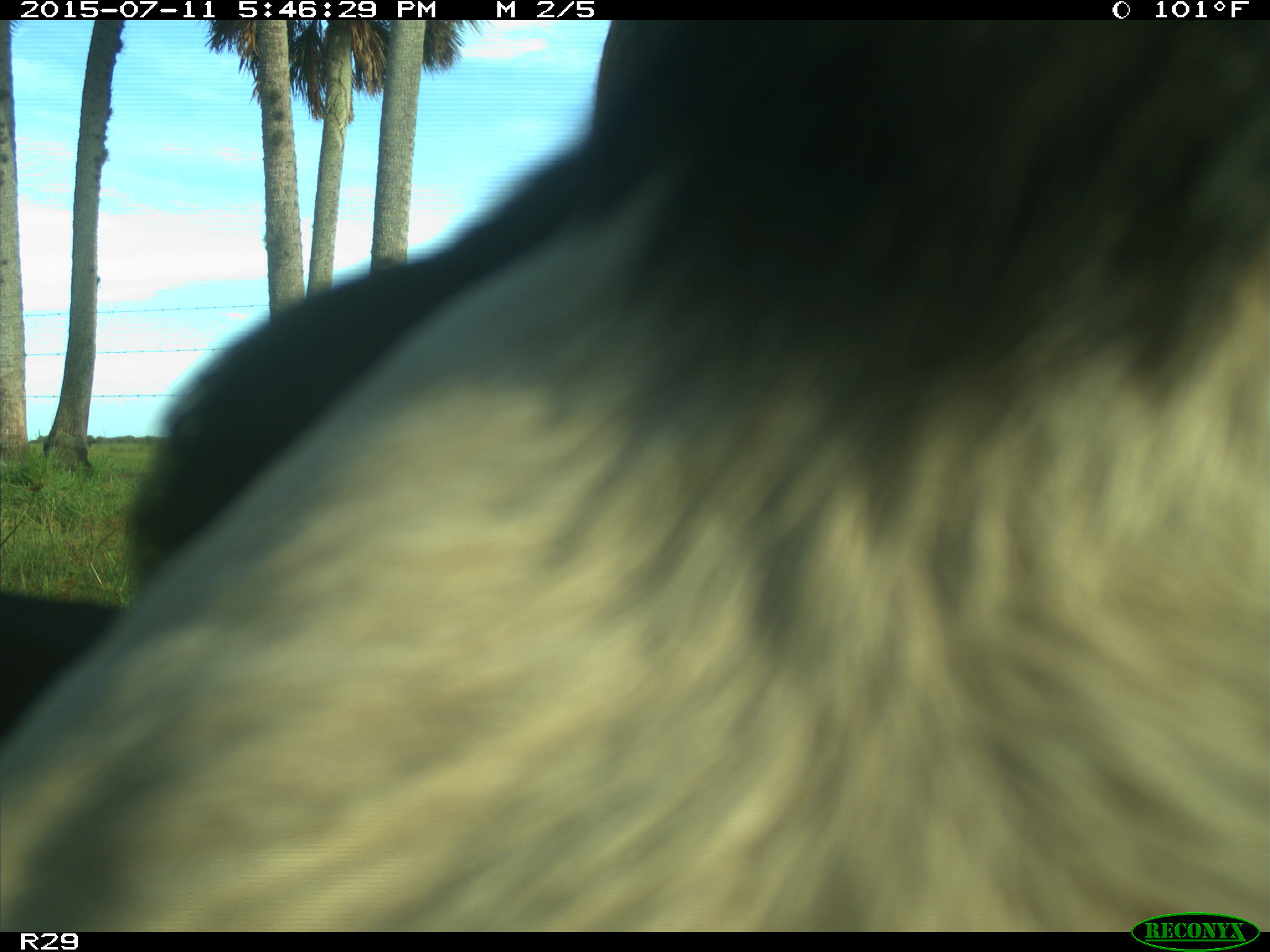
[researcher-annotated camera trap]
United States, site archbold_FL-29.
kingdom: Animalia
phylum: Chordata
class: Mammalia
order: Artiodactyla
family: Bovidae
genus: Bos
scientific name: Bos taurus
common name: domestic cow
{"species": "Bos taurus (domestic cow)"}